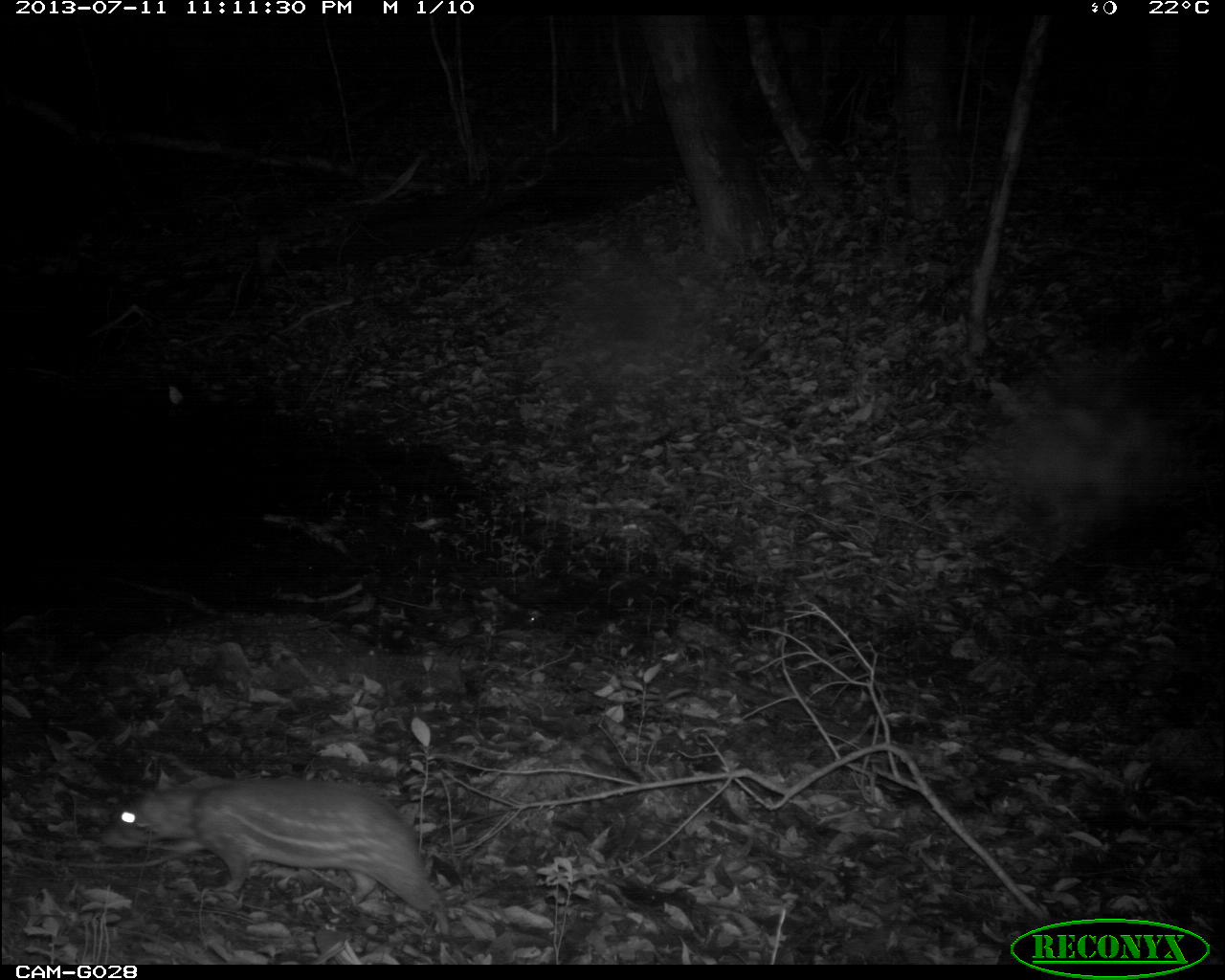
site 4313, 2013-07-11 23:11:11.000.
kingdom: Animalia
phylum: Chordata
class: Mammalia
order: Rodentia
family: Cuniculidae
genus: Cuniculus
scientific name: Cuniculus paca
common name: lowland paca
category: agouti paca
Agouti paca (lowland paca) (Cuniculus paca), count 2.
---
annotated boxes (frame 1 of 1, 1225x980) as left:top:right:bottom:
agouti paca: 101:768:450:940